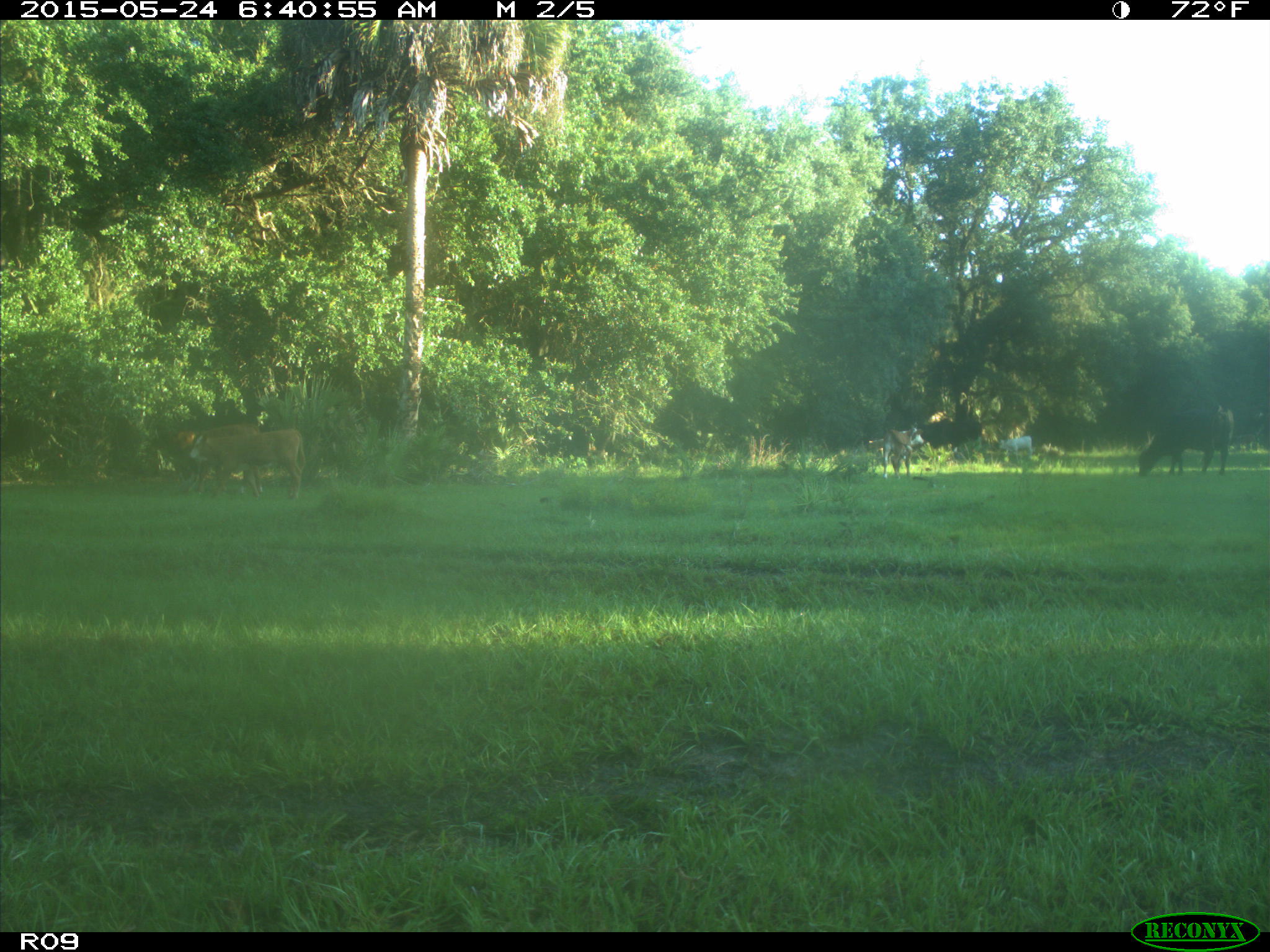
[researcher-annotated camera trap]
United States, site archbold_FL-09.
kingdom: Animalia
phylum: Chordata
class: Mammalia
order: Artiodactyla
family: Bovidae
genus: Bos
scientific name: Bos taurus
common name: domestic cow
Bos taurus (domestic cow).